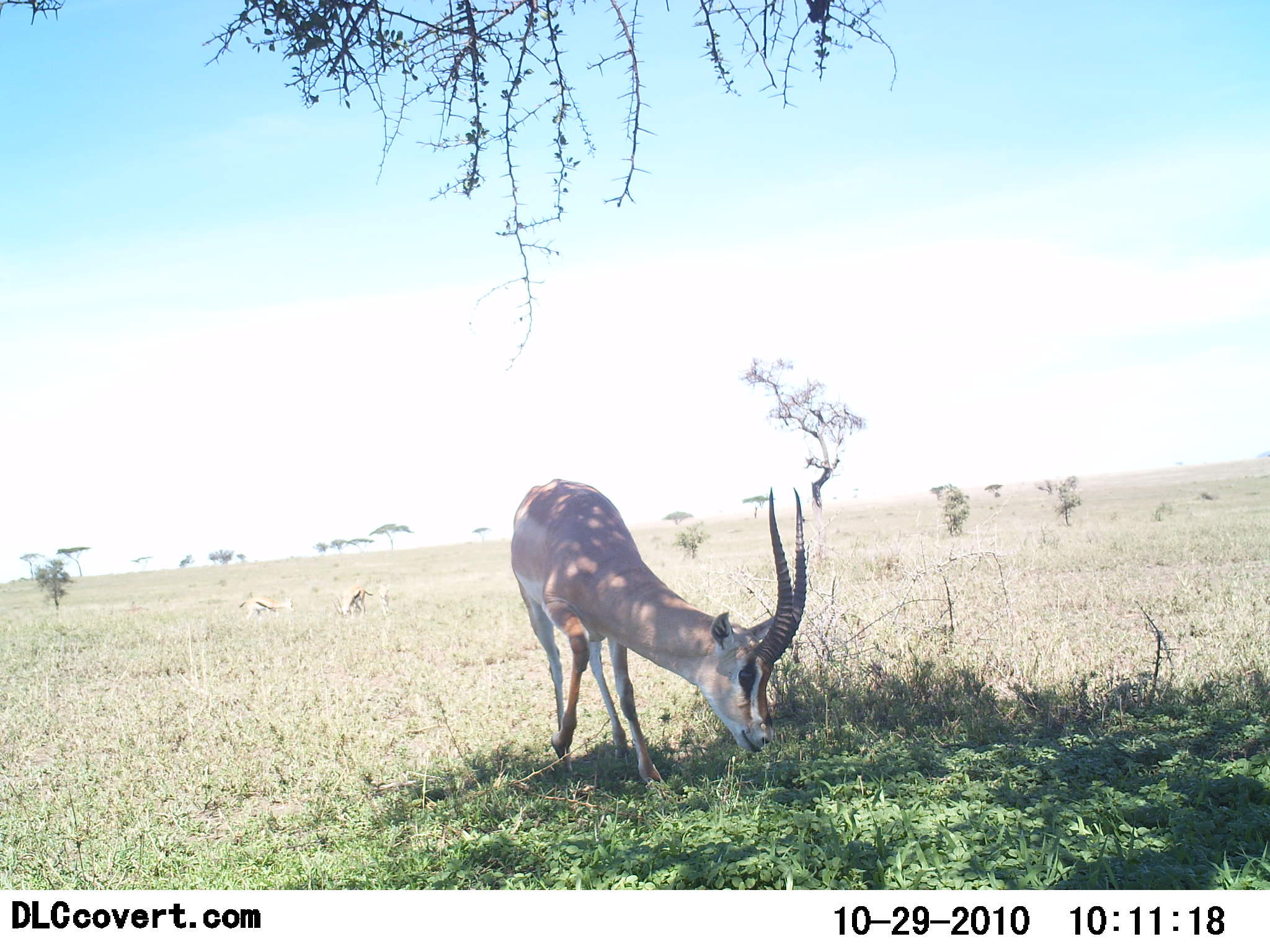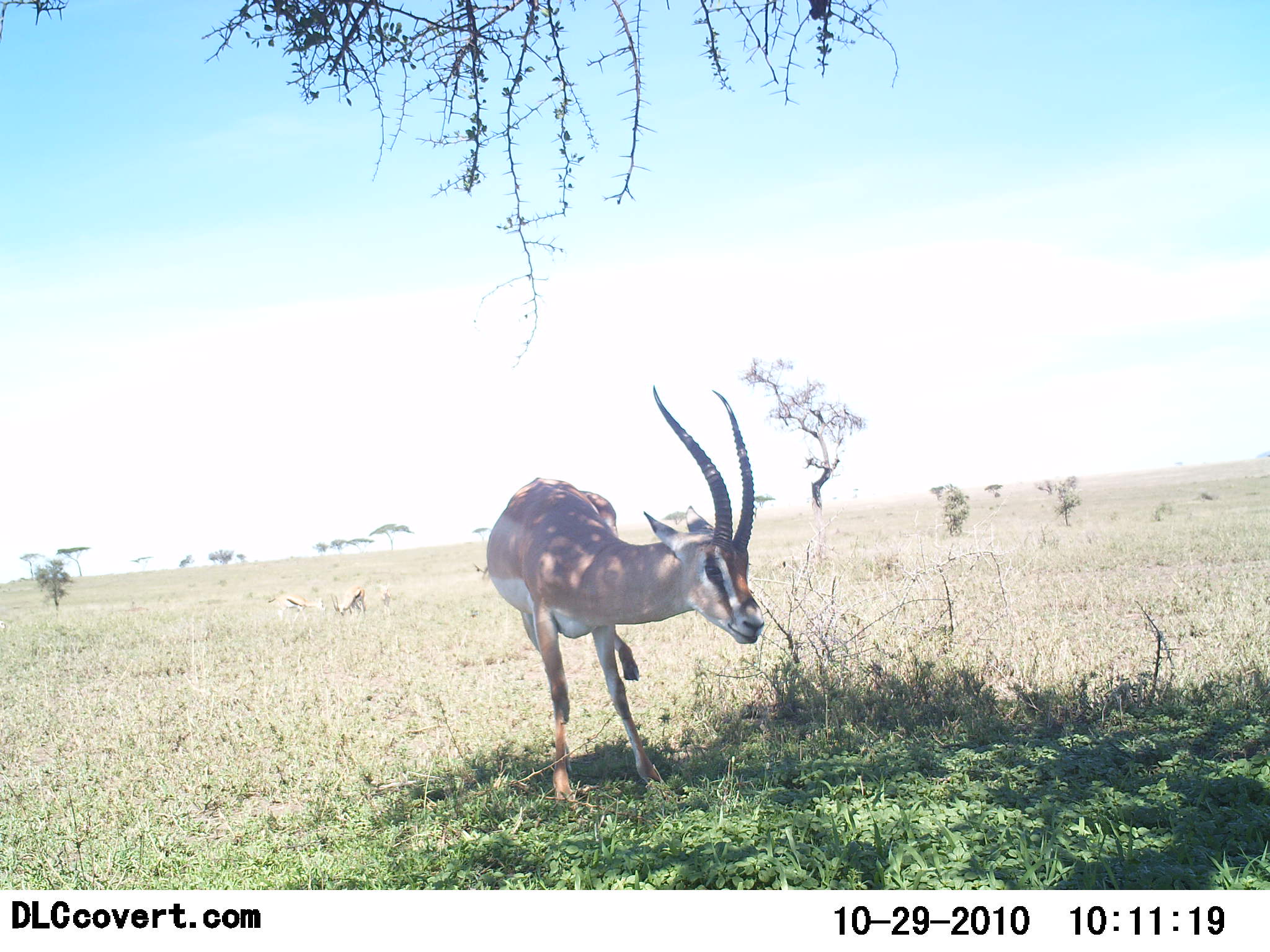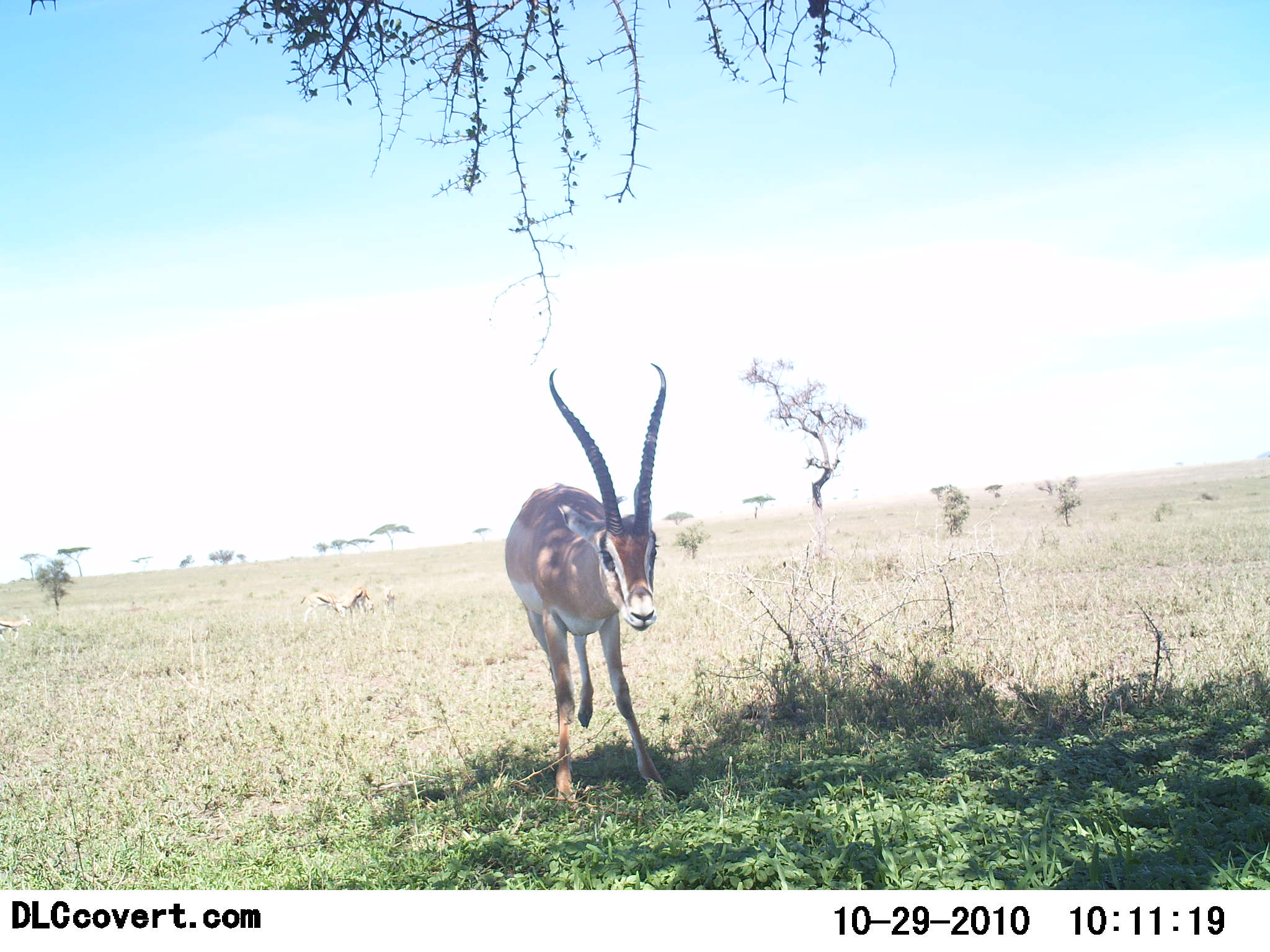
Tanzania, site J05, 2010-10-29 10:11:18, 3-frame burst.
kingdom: Animalia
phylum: Chordata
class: Mammalia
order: Artiodactyla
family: Bovidae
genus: Nanger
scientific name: Nanger granti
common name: grant's gazelle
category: gazellegrants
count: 1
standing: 88%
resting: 0%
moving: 0%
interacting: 6%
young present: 0%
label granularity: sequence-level